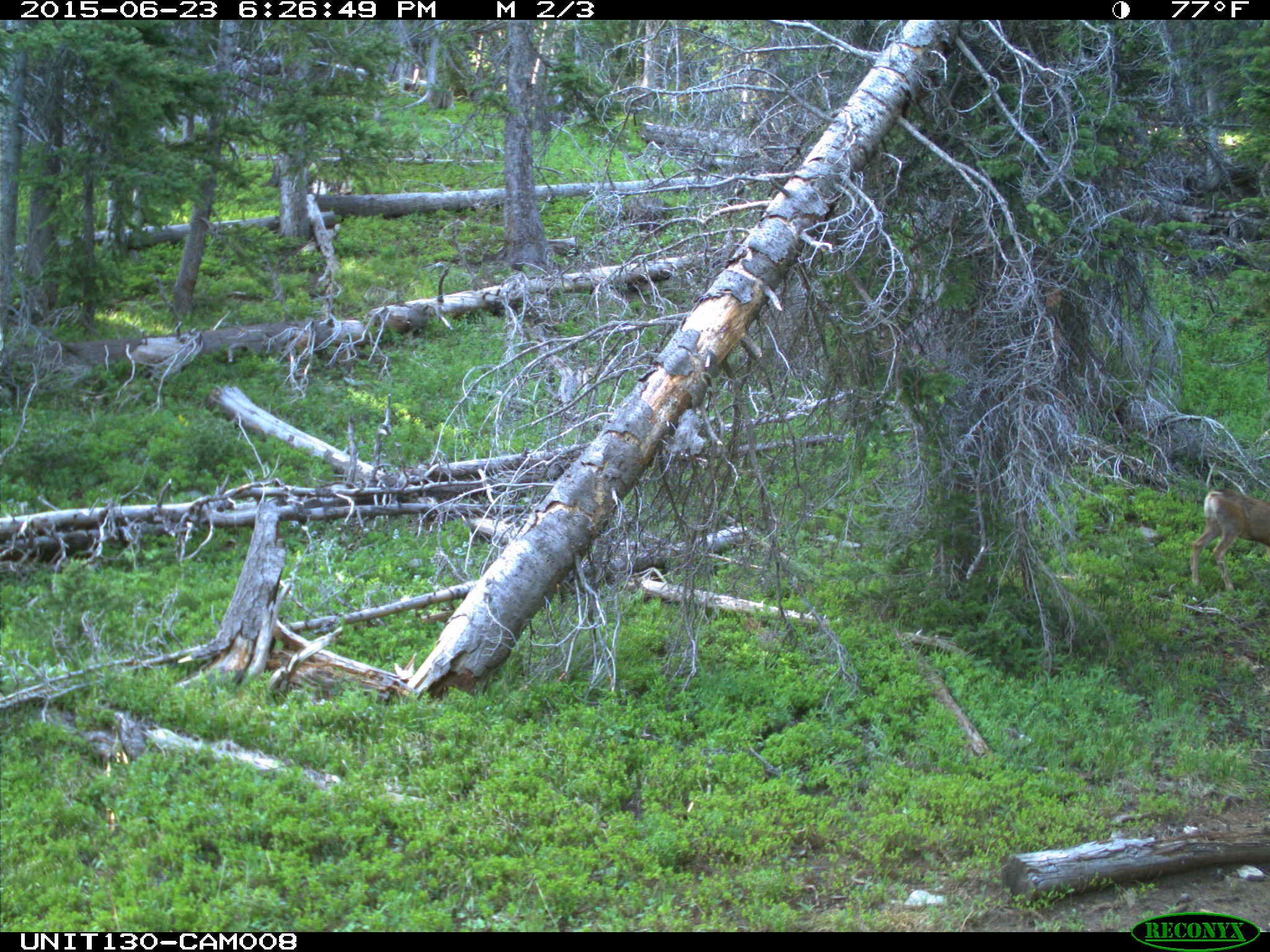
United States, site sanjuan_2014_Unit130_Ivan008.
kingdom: Animalia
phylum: Chordata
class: Mammalia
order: Artiodactyla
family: Cervidae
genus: Odocoileus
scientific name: Odocoileus hemionus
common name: mule deer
Odocoileus hemionus (mule deer).